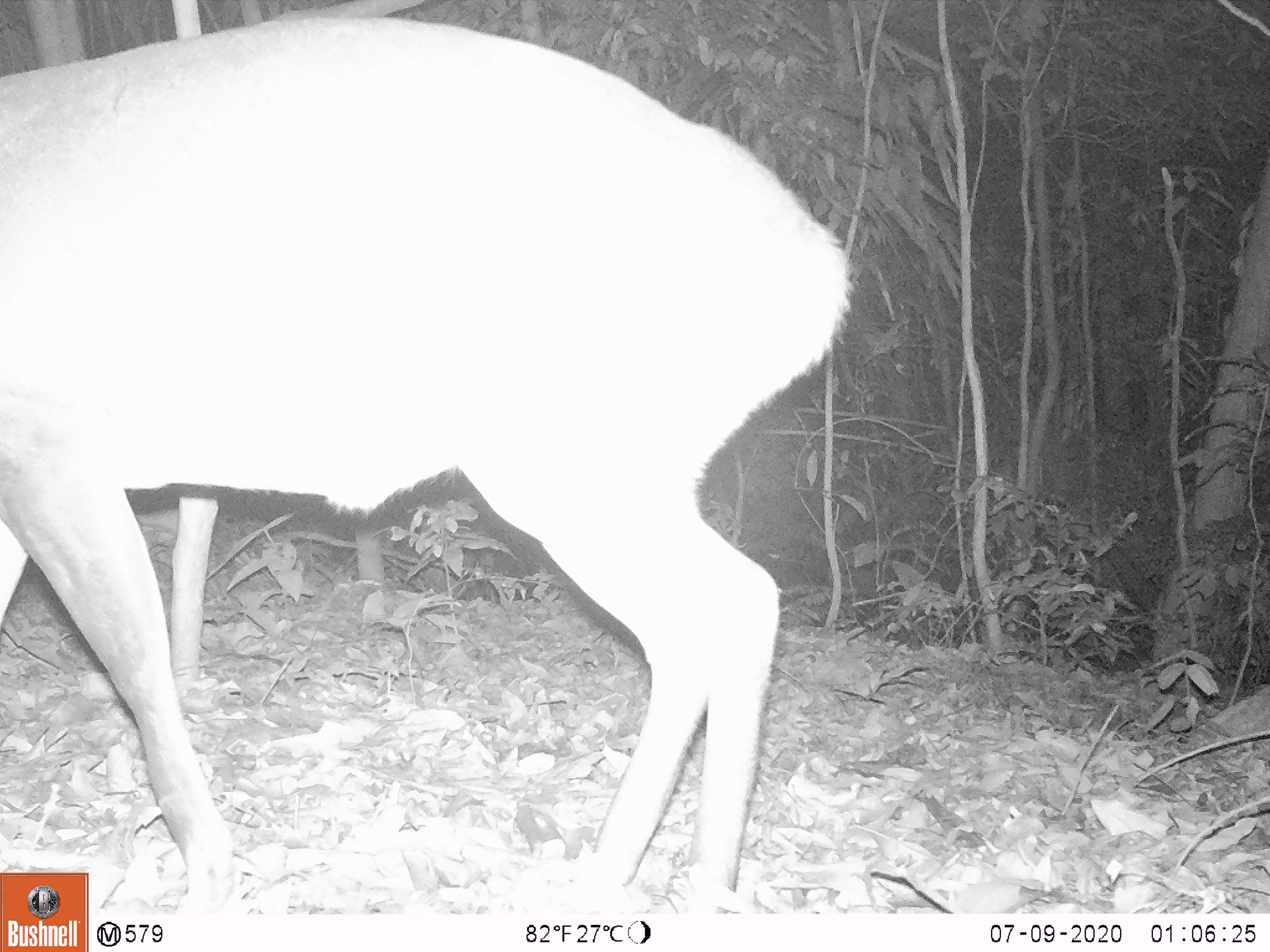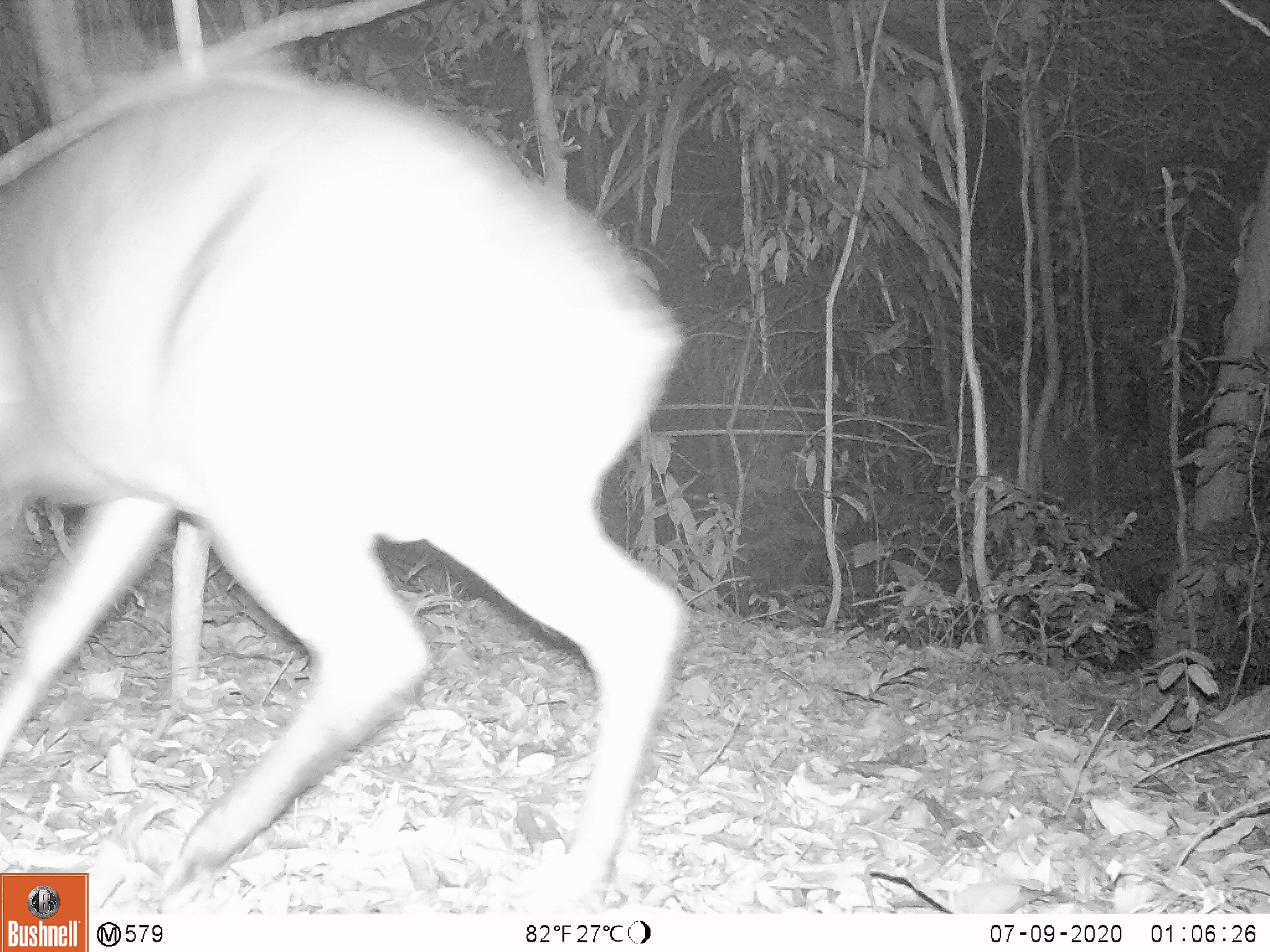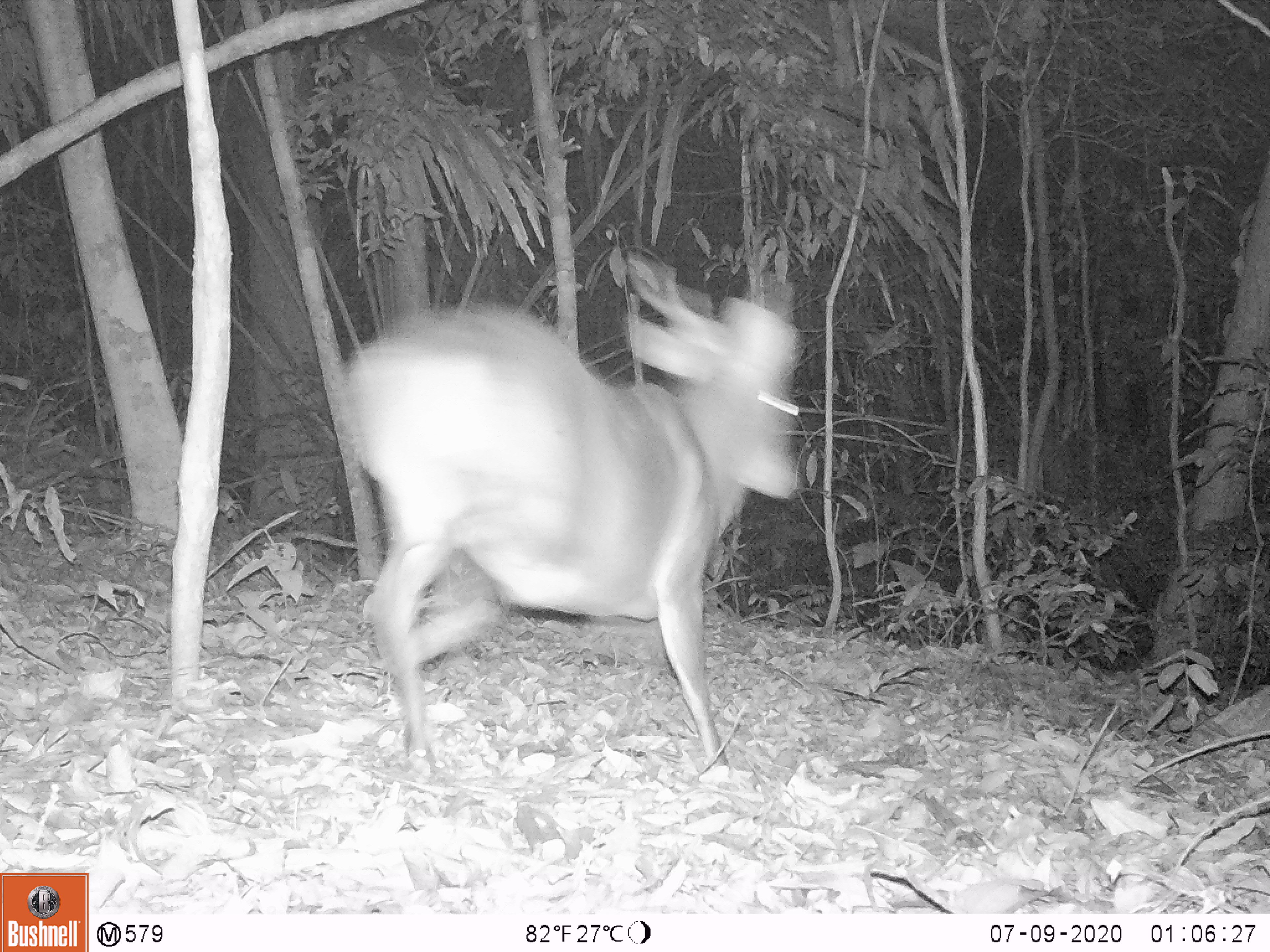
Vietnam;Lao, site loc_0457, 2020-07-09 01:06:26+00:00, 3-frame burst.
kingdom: Animalia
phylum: Chordata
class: Mammalia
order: Artiodactyla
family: Cervidae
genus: Muntiacus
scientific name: Muntiacus vuquangensis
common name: large-antlered muntjac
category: large antlered muntjac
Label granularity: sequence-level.